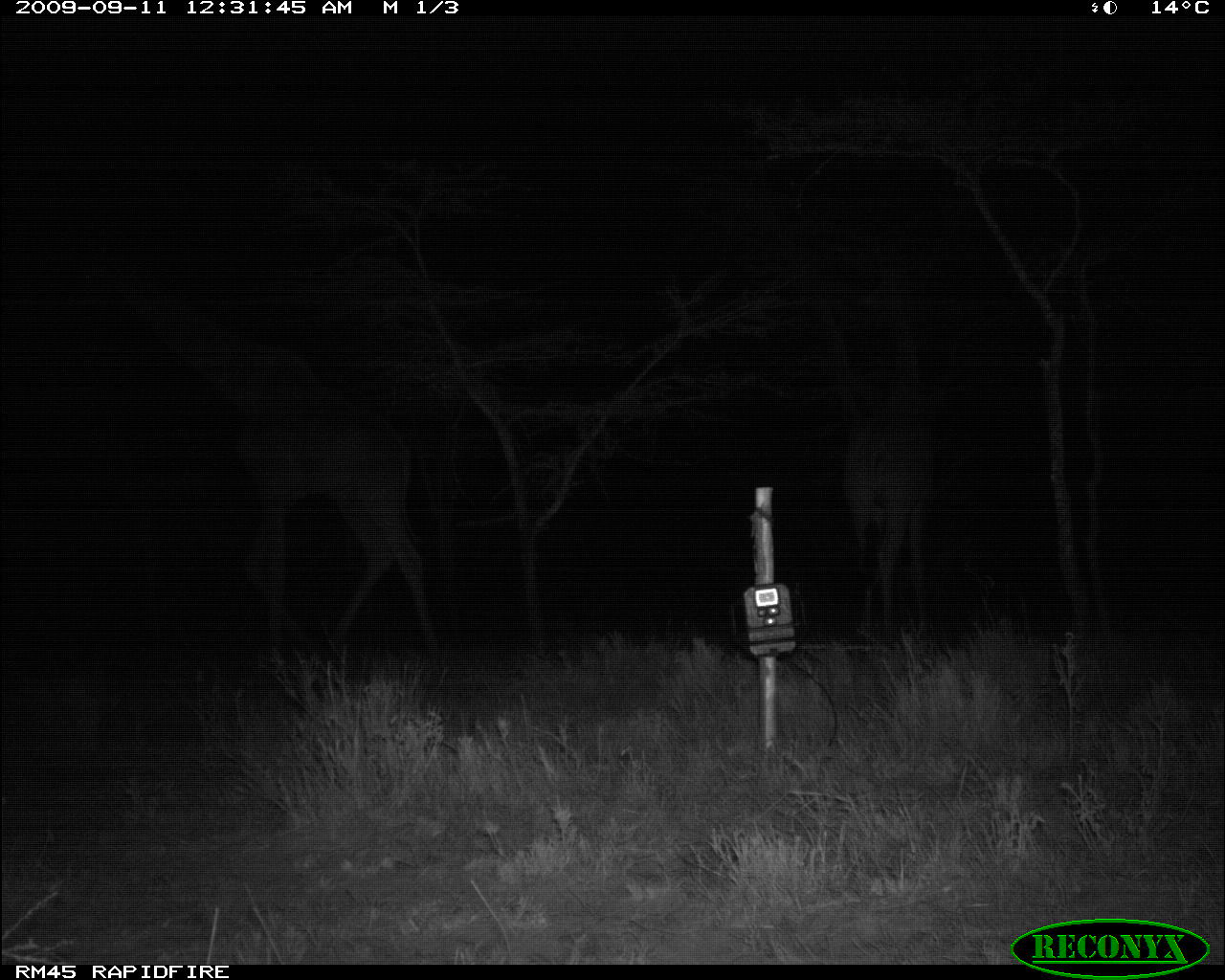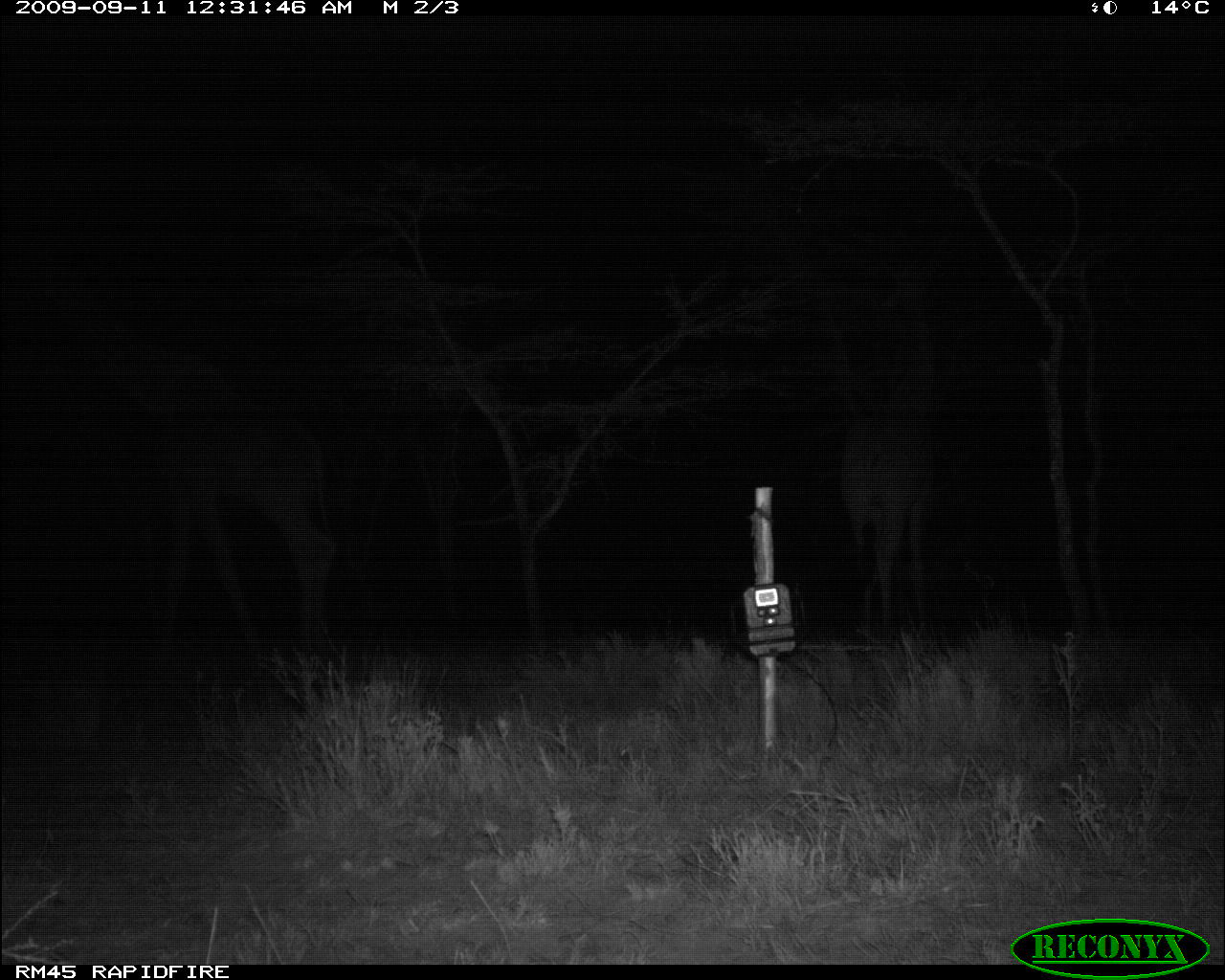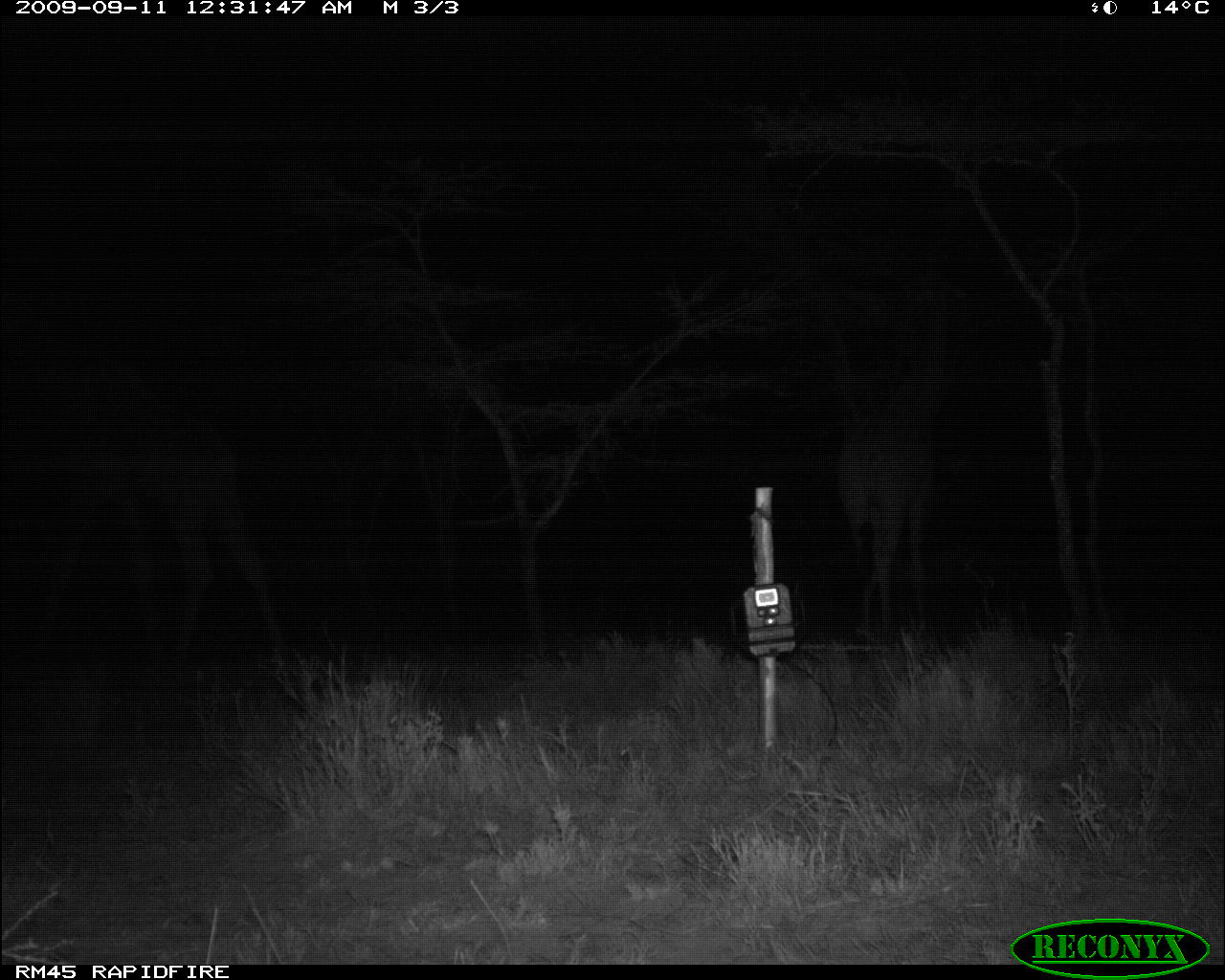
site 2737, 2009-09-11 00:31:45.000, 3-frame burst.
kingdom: Animalia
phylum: Chordata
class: Mammalia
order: Artiodactyla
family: Giraffidae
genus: Giraffa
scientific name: Giraffa camelopardalis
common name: giraffe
Giraffa camelopardalis (giraffe), count 2.